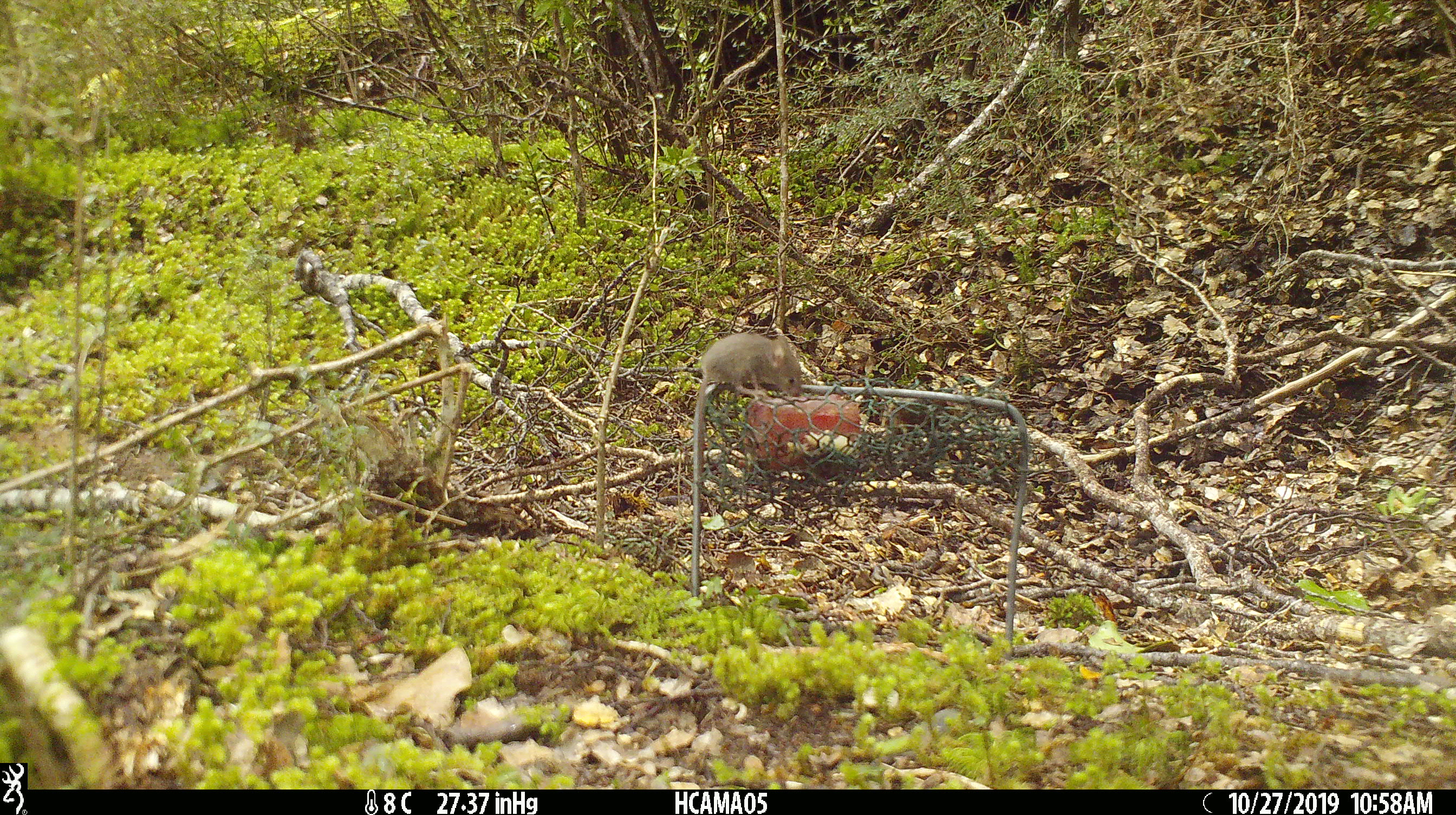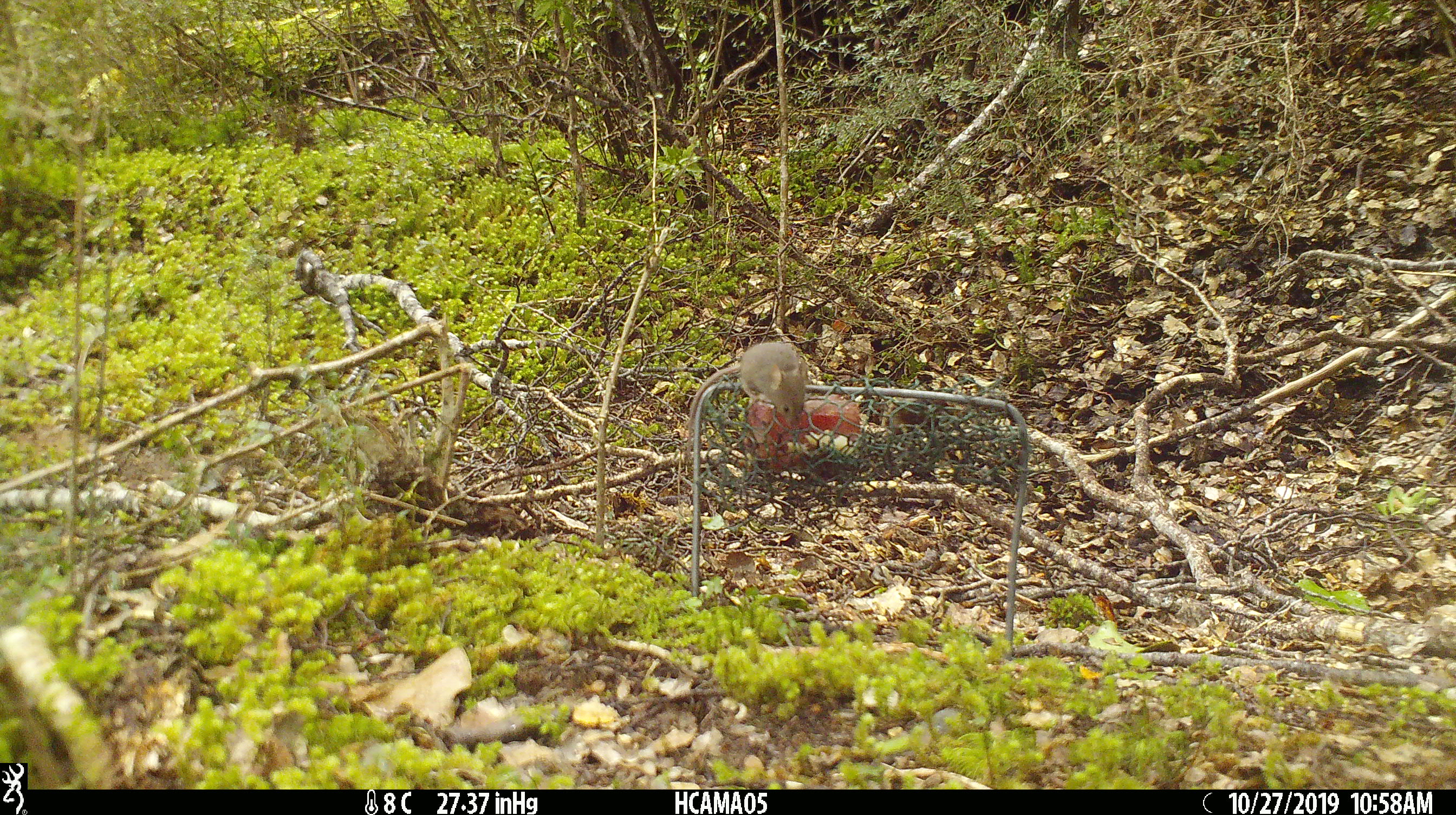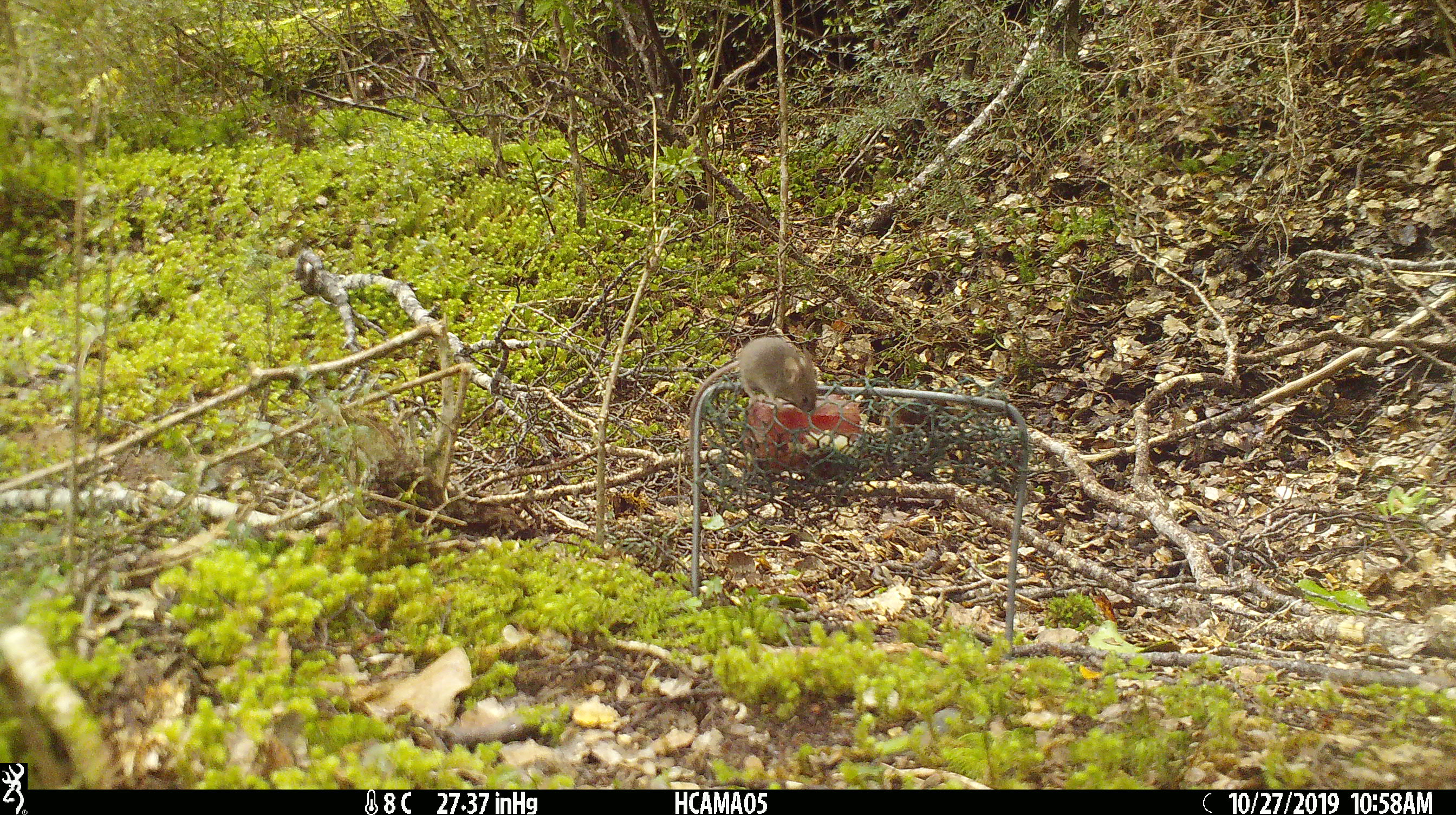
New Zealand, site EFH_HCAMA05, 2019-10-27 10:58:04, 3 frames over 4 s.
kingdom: Animalia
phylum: Chordata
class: Mammalia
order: Rodentia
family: Muridae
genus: Mus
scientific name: Mus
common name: mouse